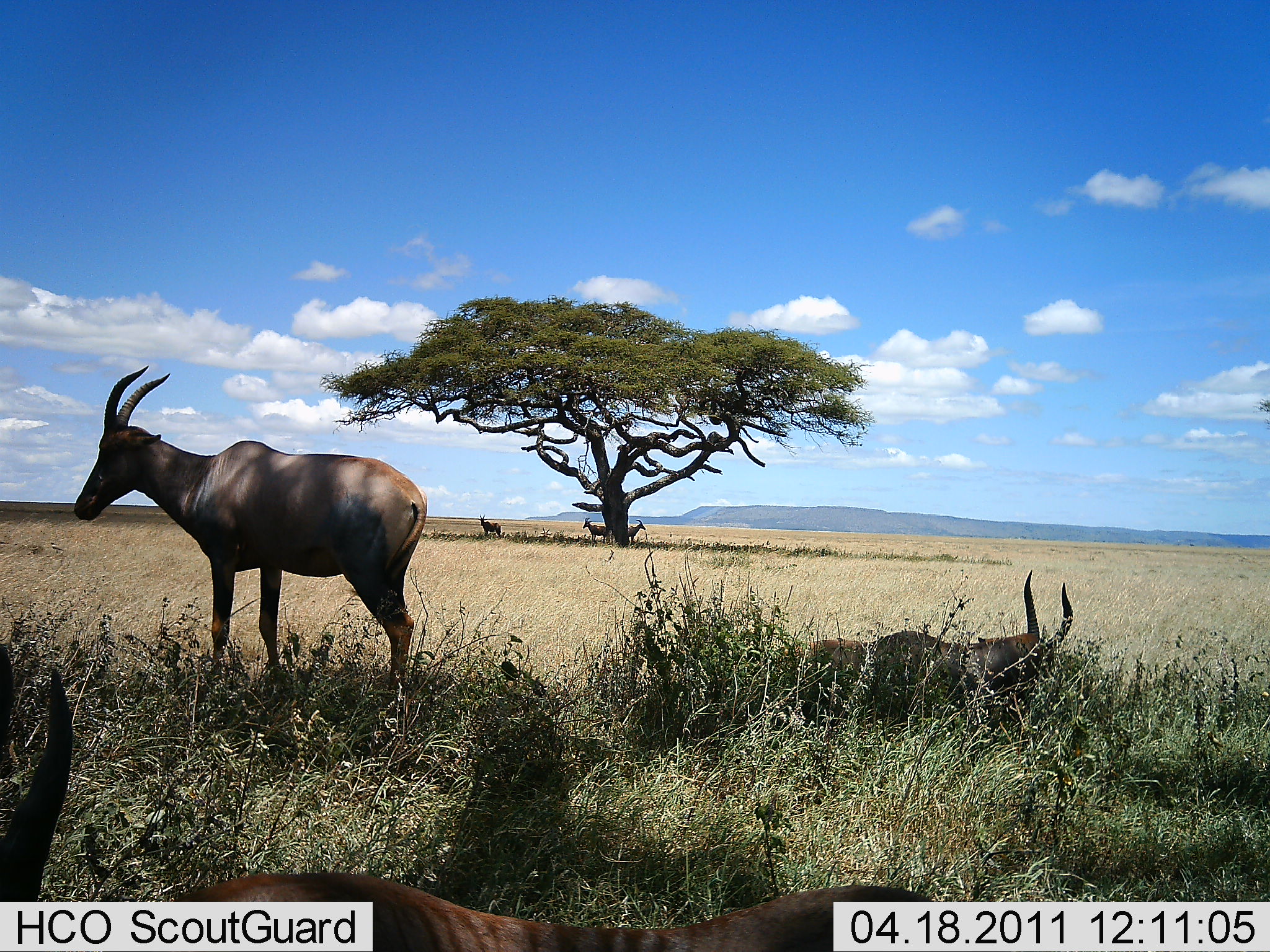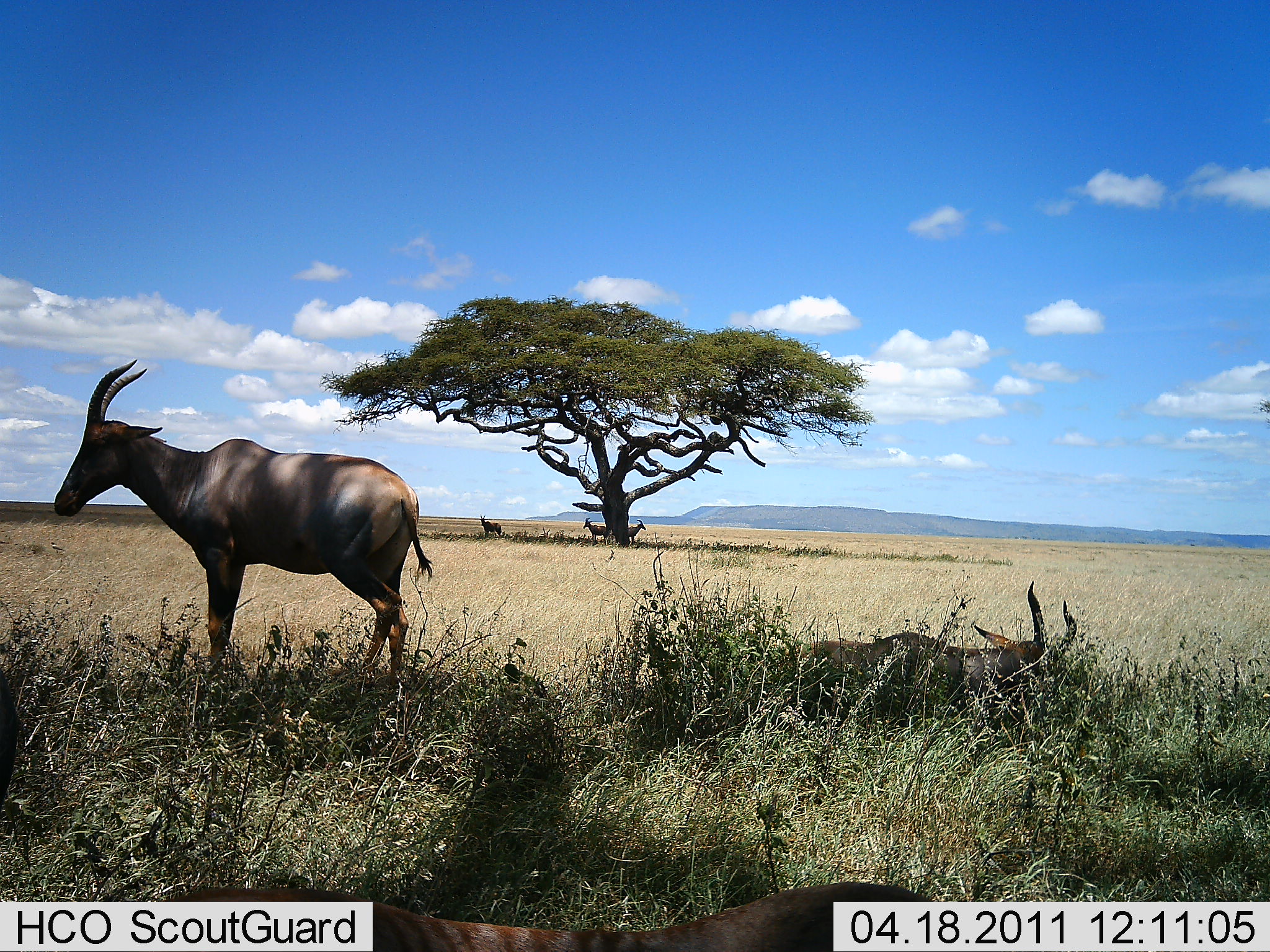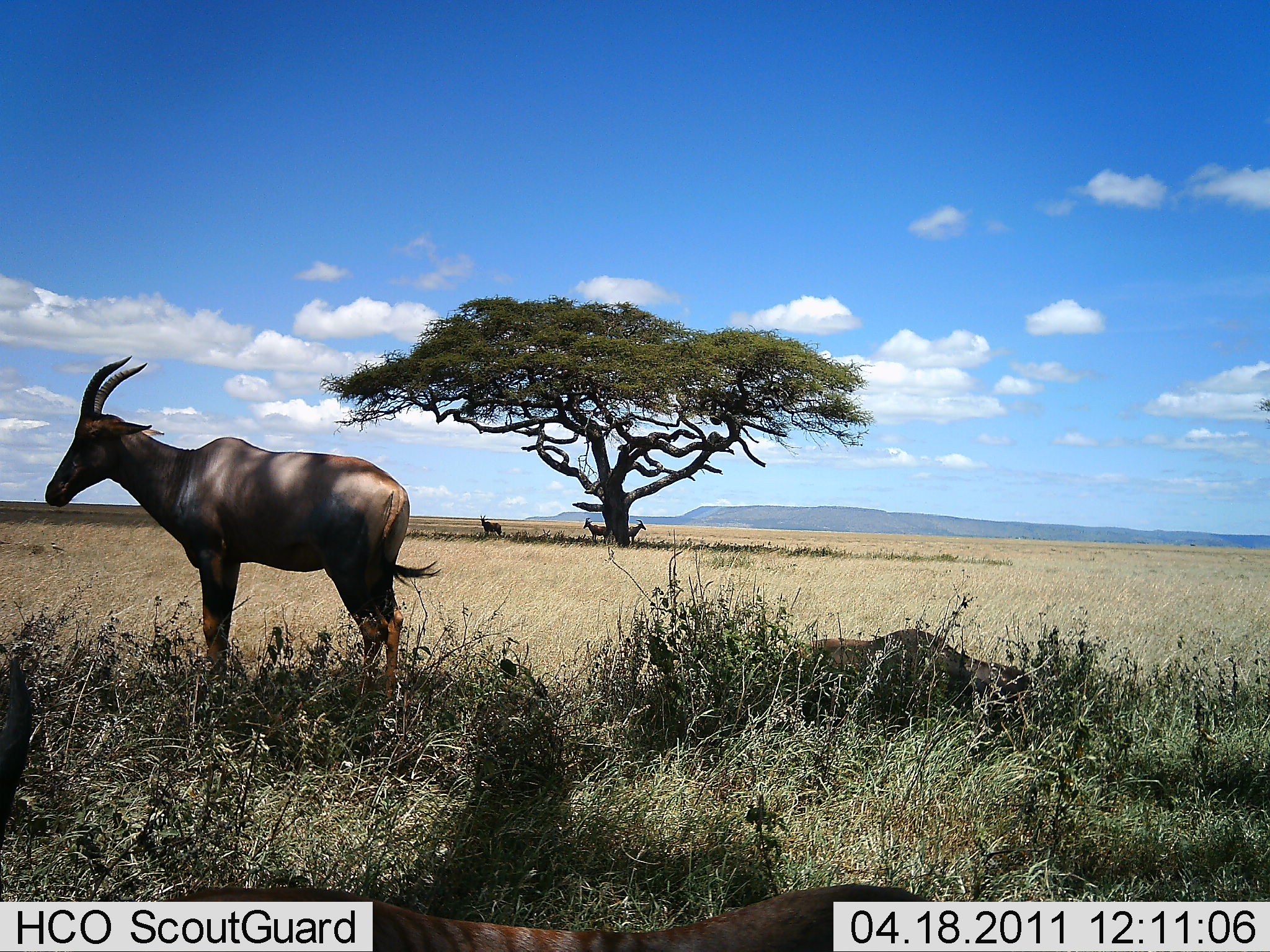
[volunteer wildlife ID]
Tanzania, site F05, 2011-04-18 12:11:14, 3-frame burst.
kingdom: Animalia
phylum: Chordata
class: Mammalia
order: Artiodactyla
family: Bovidae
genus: Damaliscus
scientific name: Damaliscus lunatus jimela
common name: topi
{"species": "topi (Damaliscus lunatus jimela)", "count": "6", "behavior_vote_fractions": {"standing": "90%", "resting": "90%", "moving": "0%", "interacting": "0%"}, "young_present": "0%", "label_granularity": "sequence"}